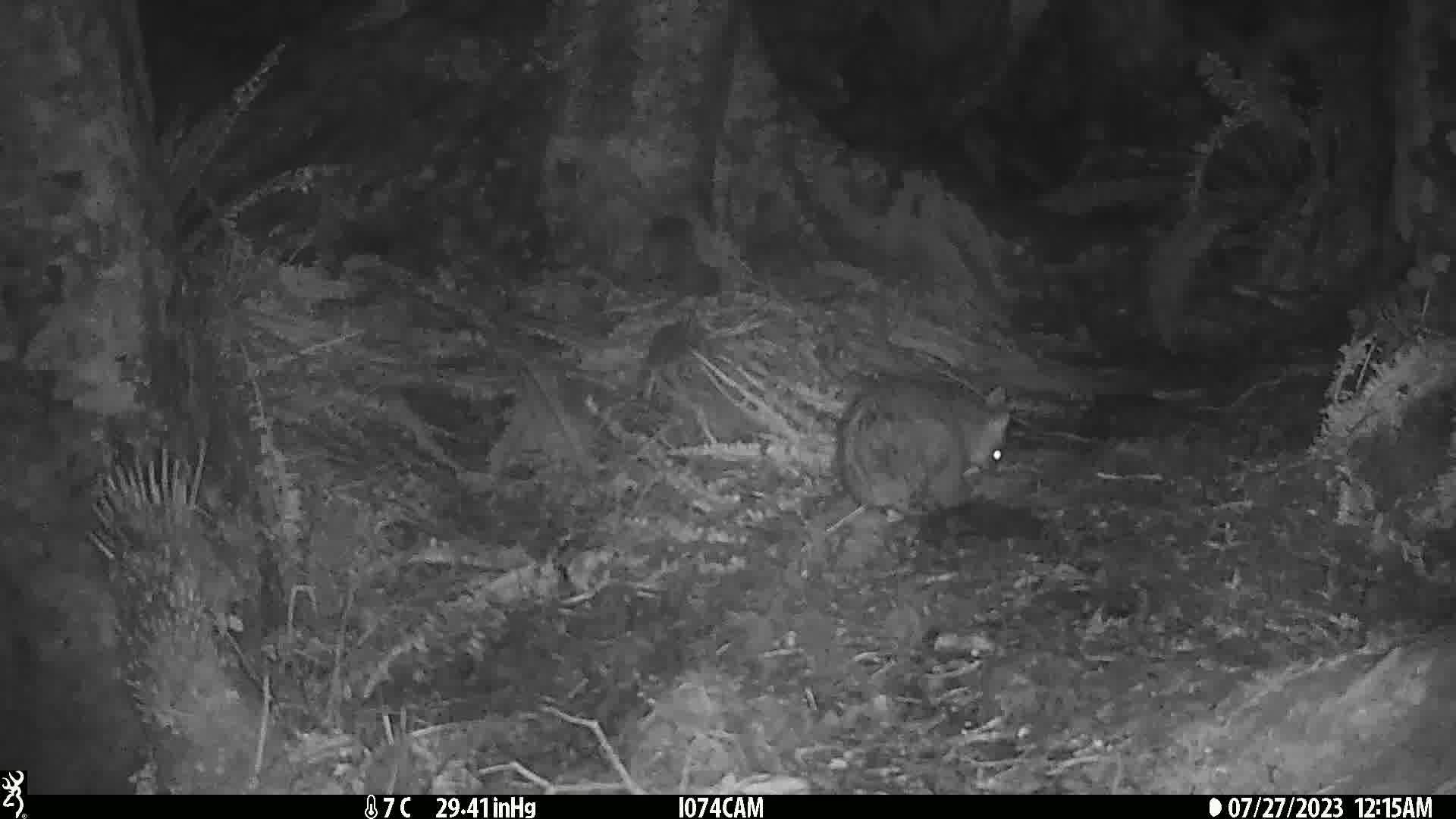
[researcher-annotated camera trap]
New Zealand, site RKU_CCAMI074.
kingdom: Animalia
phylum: Chordata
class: Mammalia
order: Diprotodontia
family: Phalangeridae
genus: Trichosurus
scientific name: Trichosurus vulpecula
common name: common brushtail possum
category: possum